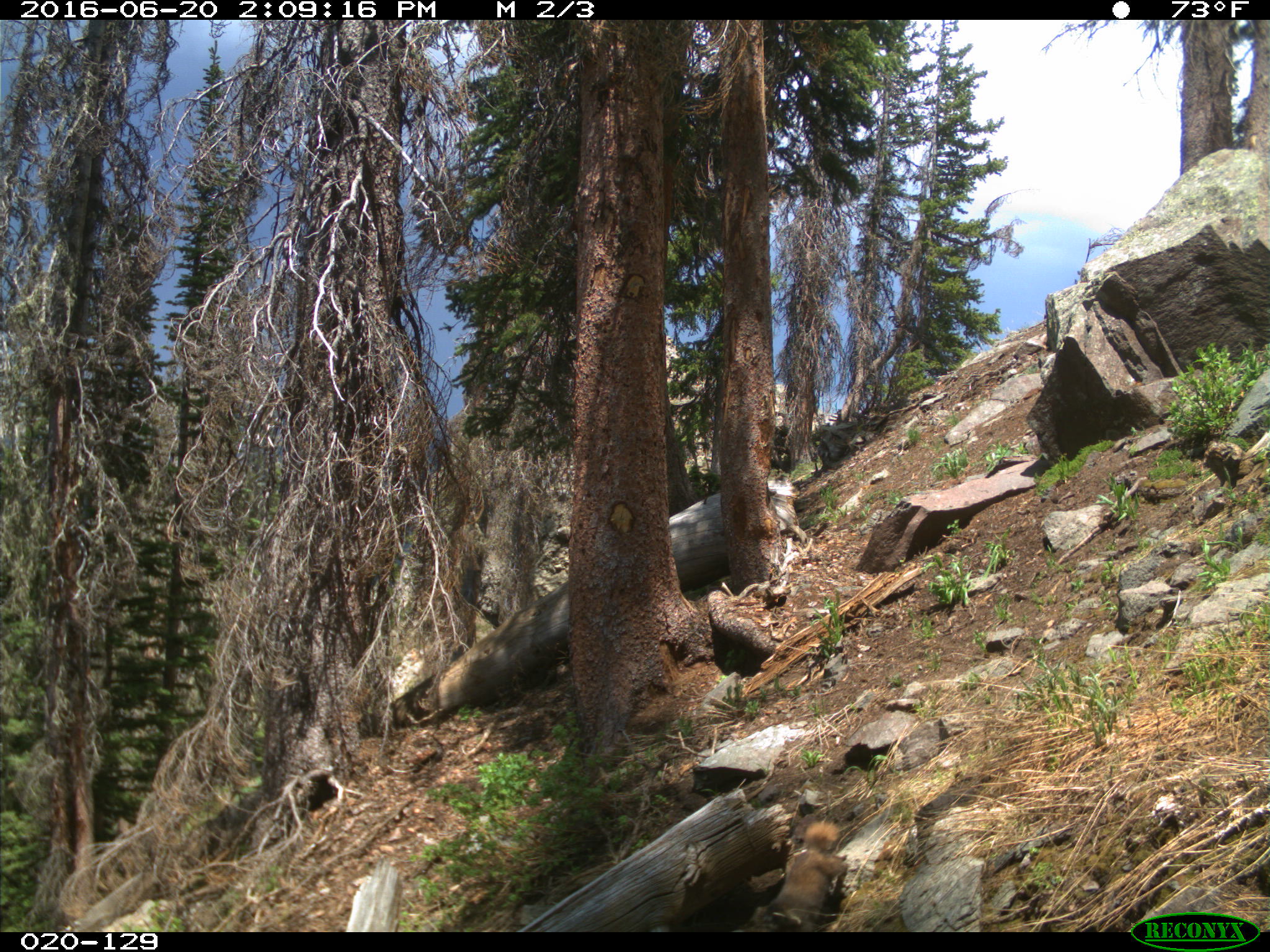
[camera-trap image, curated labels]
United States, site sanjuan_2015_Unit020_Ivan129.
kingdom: Animalia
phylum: Chordata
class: Mammalia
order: Rodentia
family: Sciuridae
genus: Marmota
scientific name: Marmota flaviventris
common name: yellow-bellied marmot